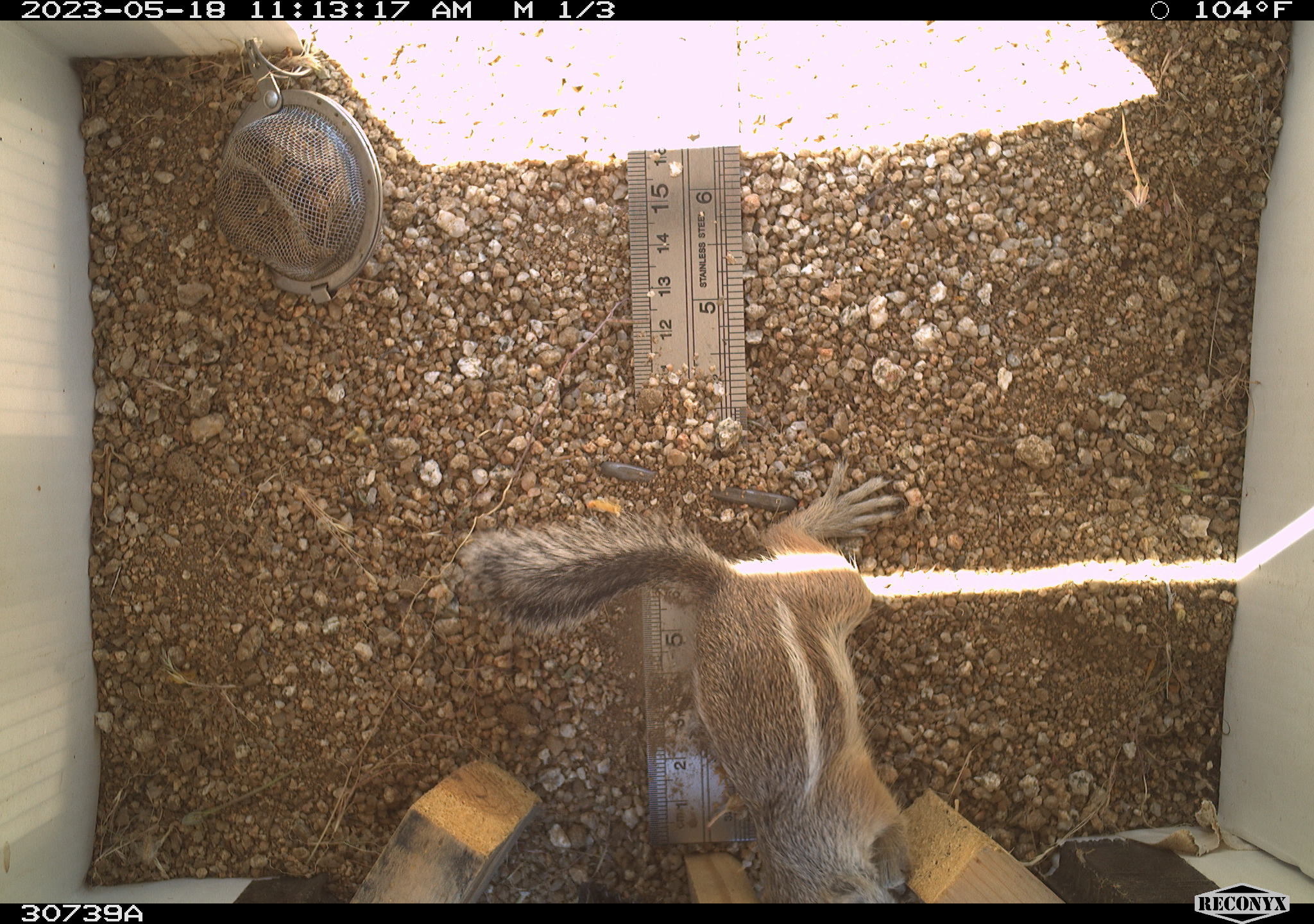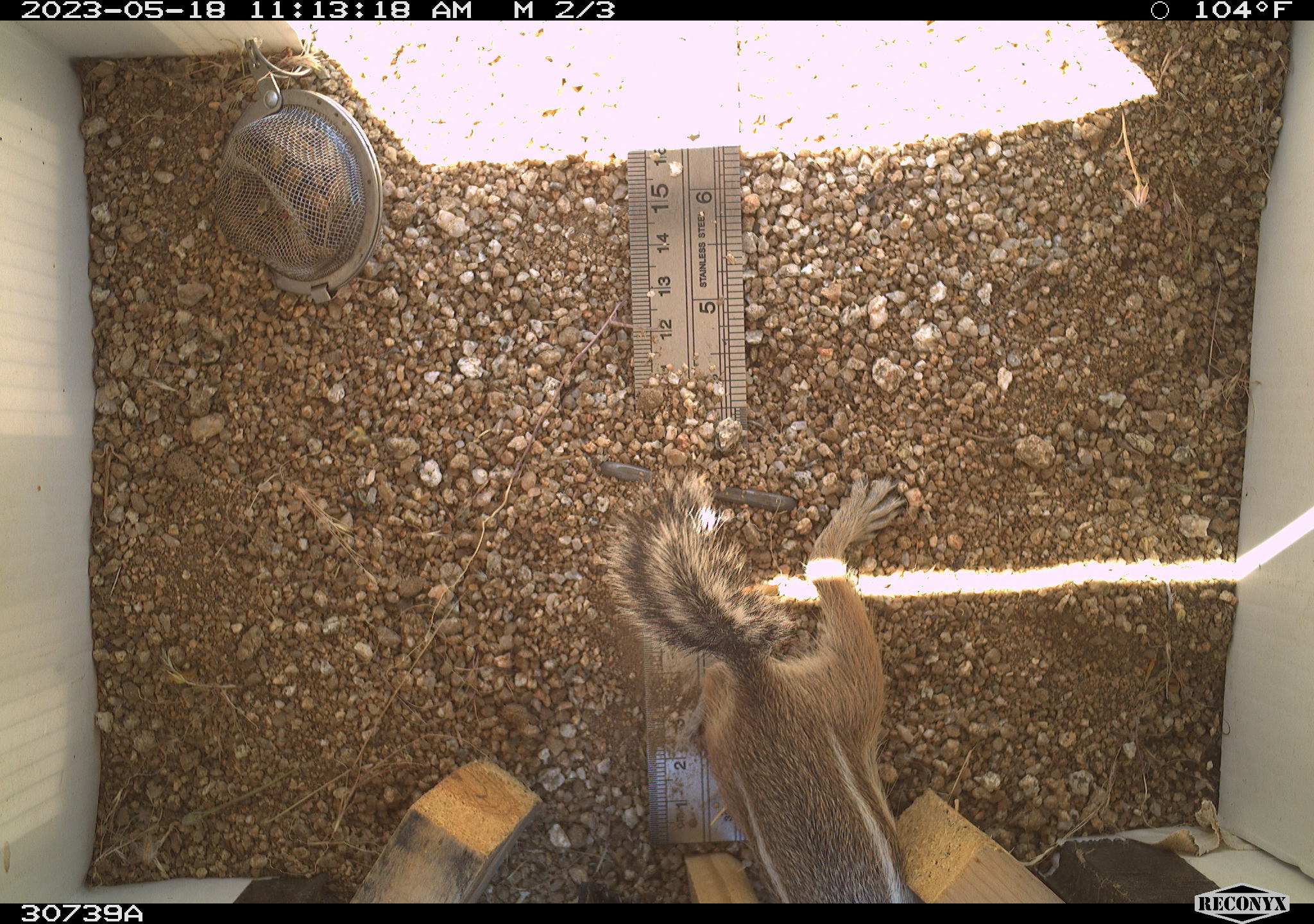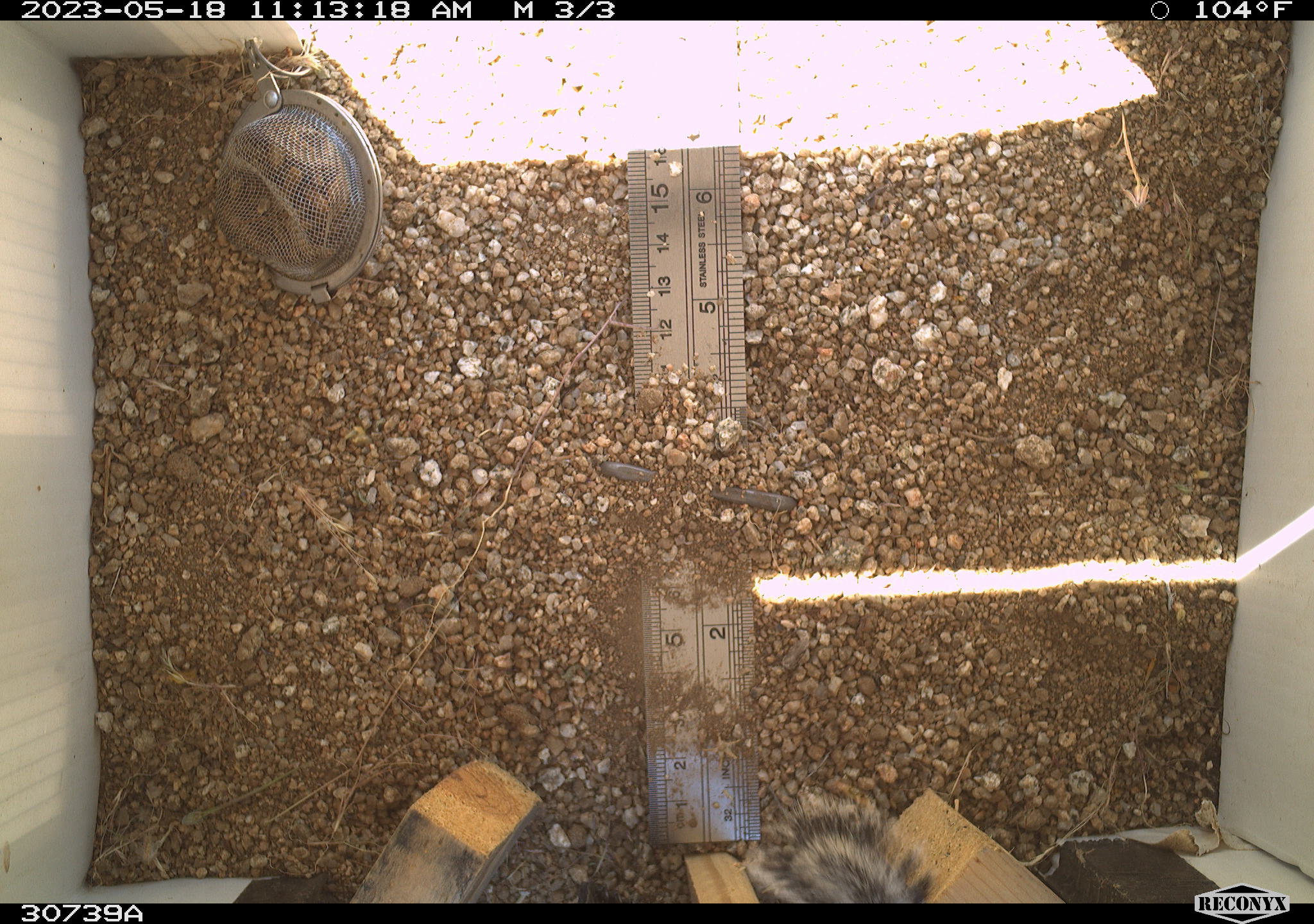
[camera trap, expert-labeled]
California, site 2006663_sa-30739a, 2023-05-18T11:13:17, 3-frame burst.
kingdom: Animalia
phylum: Chordata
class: Mammalia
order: Rodentia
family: Sciuridae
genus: Ammospermophilus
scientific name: Ammospermophilus leucurus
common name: white-tailed antelope squirrel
White-tailed antelope squirrel (Ammospermophilus leucurus).